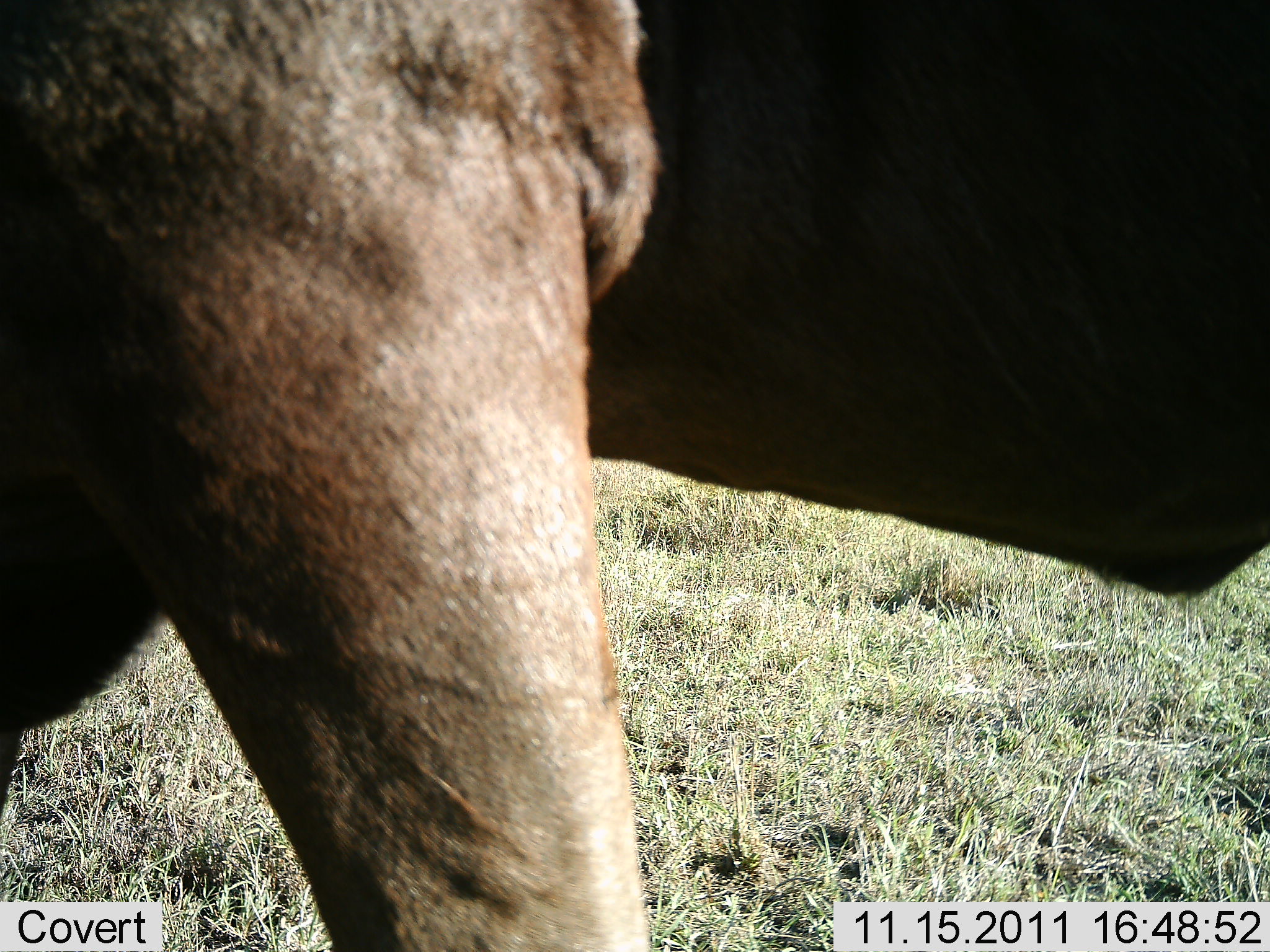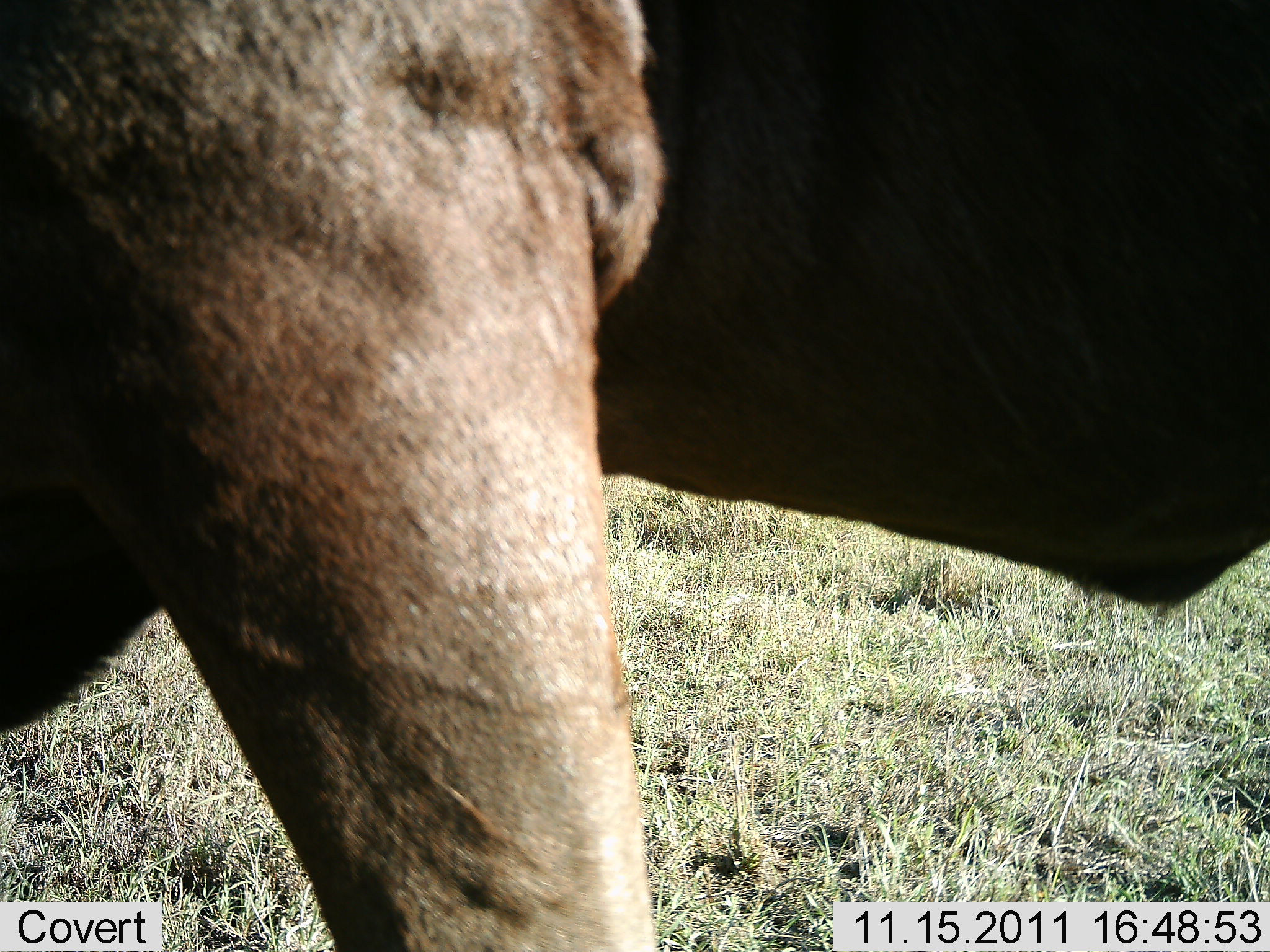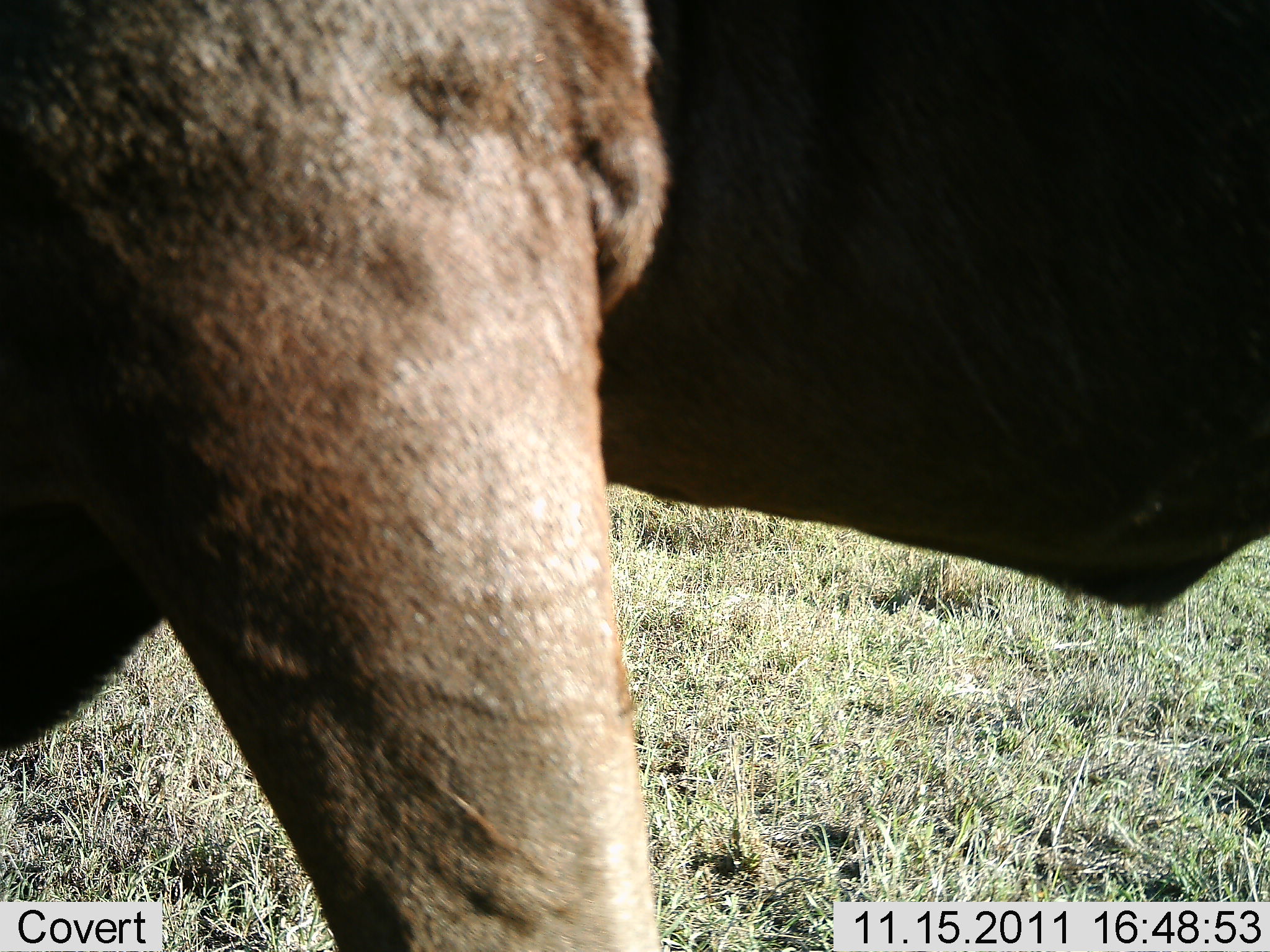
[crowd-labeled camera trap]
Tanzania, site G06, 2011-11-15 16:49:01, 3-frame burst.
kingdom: Animalia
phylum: Chordata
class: Mammalia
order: Artiodactyla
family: Bovidae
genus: Connochaetes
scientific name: Connochaetes taurinus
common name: blue wildebeest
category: wildebeest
Wildebeest (blue wildebeest) (Connochaetes taurinus), count 1. Behavior (volunteer vote fractions): standing 100%, resting 0%, moving 0%, interacting 0%. Young present (vote fraction): 0%. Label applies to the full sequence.